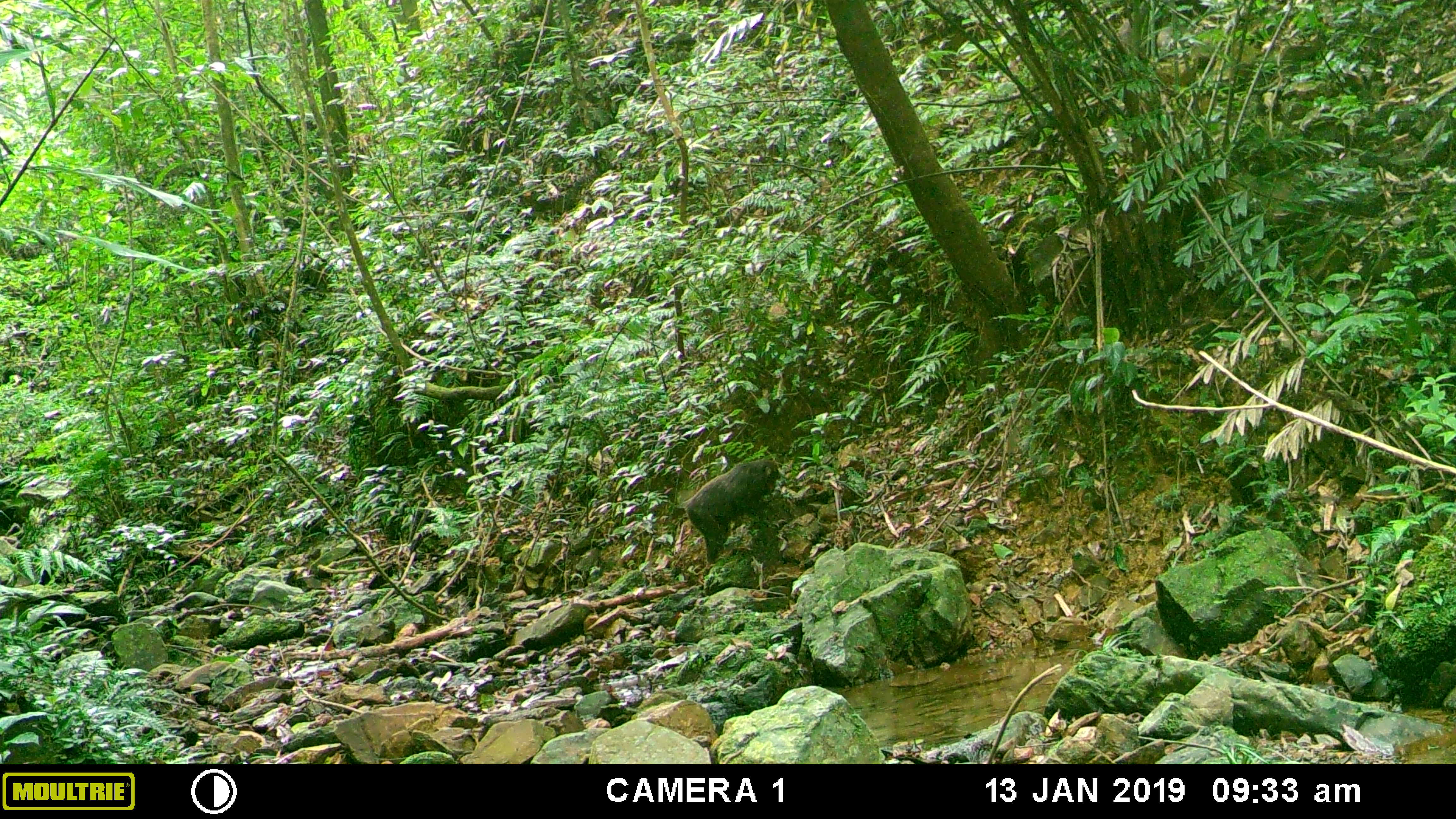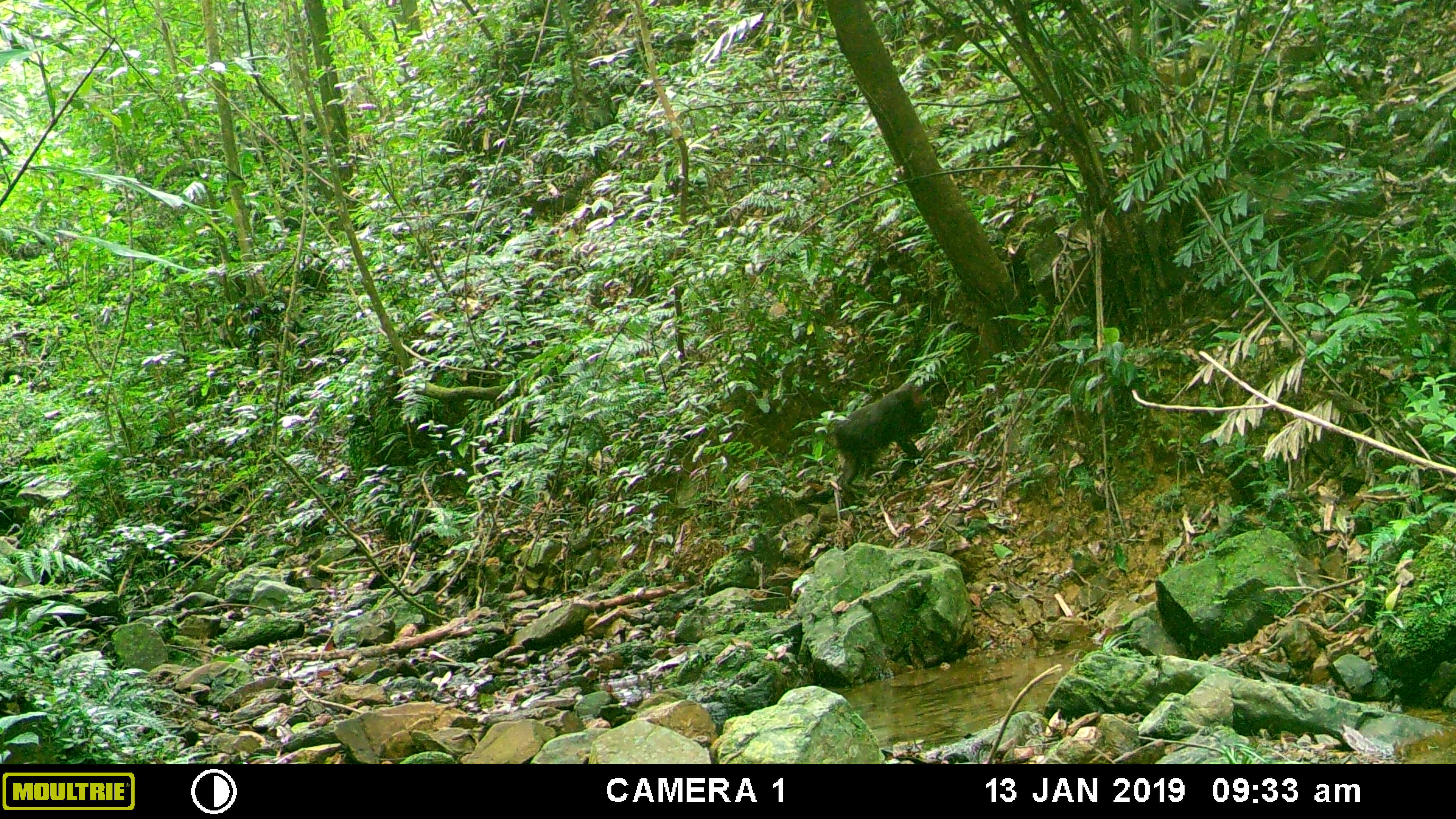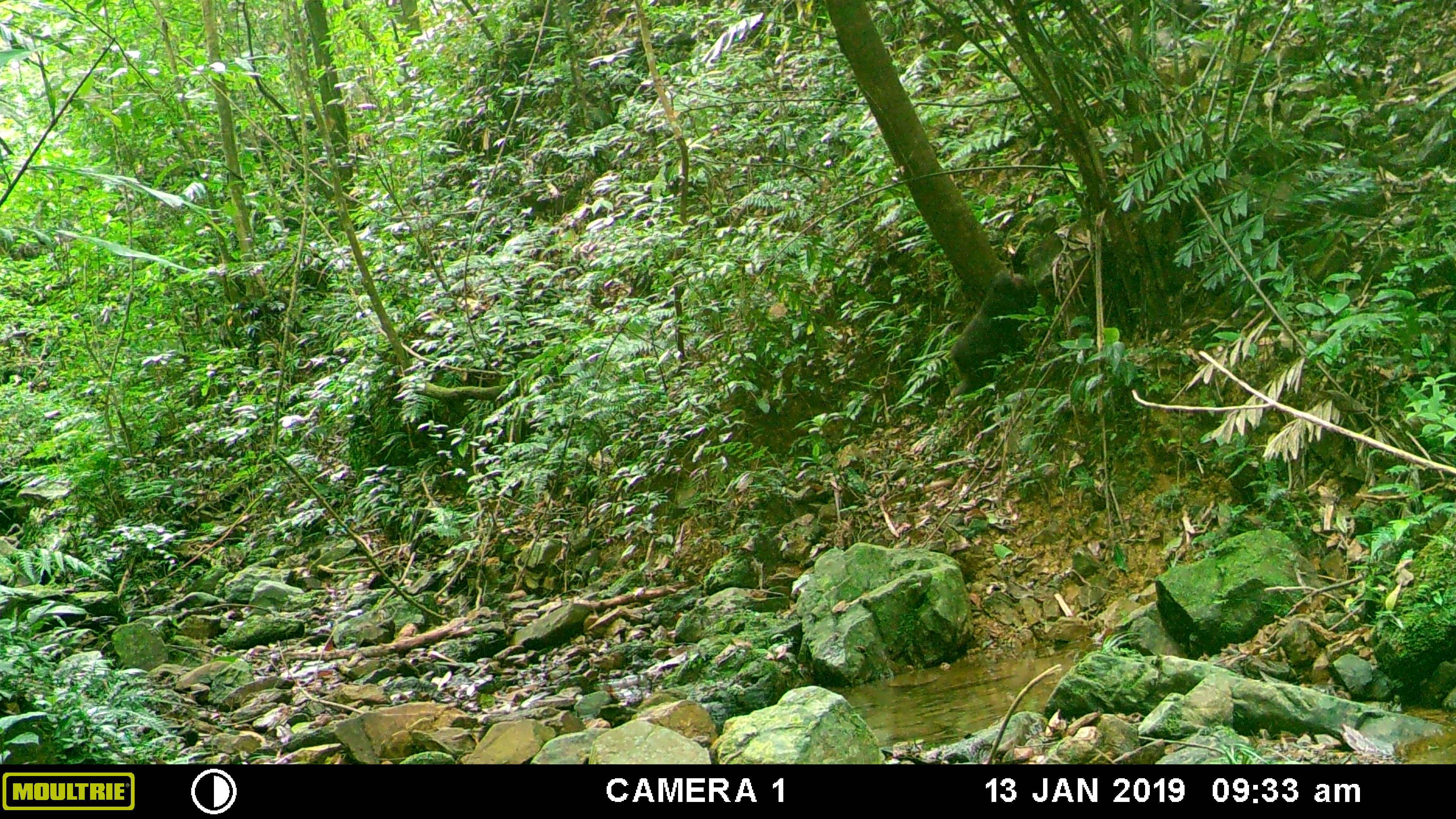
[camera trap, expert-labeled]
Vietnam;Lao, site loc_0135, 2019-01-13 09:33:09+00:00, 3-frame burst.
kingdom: Animalia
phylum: Chordata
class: Mammalia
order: Primates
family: Cercopithecidae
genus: Macaca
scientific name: Macaca arctoides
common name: stump-tailed macaque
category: stump tailed macaque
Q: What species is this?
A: Stump tailed macaque (stump-tailed macaque) (Macaca arctoides).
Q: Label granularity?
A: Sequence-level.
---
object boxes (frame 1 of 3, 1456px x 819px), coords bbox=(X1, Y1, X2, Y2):
stump tailed macaque: bbox=(682, 458, 782, 564)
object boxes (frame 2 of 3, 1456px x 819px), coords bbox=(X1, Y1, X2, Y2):
stump tailed macaque: bbox=(825, 382, 933, 497)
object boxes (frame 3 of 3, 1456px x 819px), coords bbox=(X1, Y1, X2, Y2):
stump tailed macaque: bbox=(948, 268, 1038, 398)